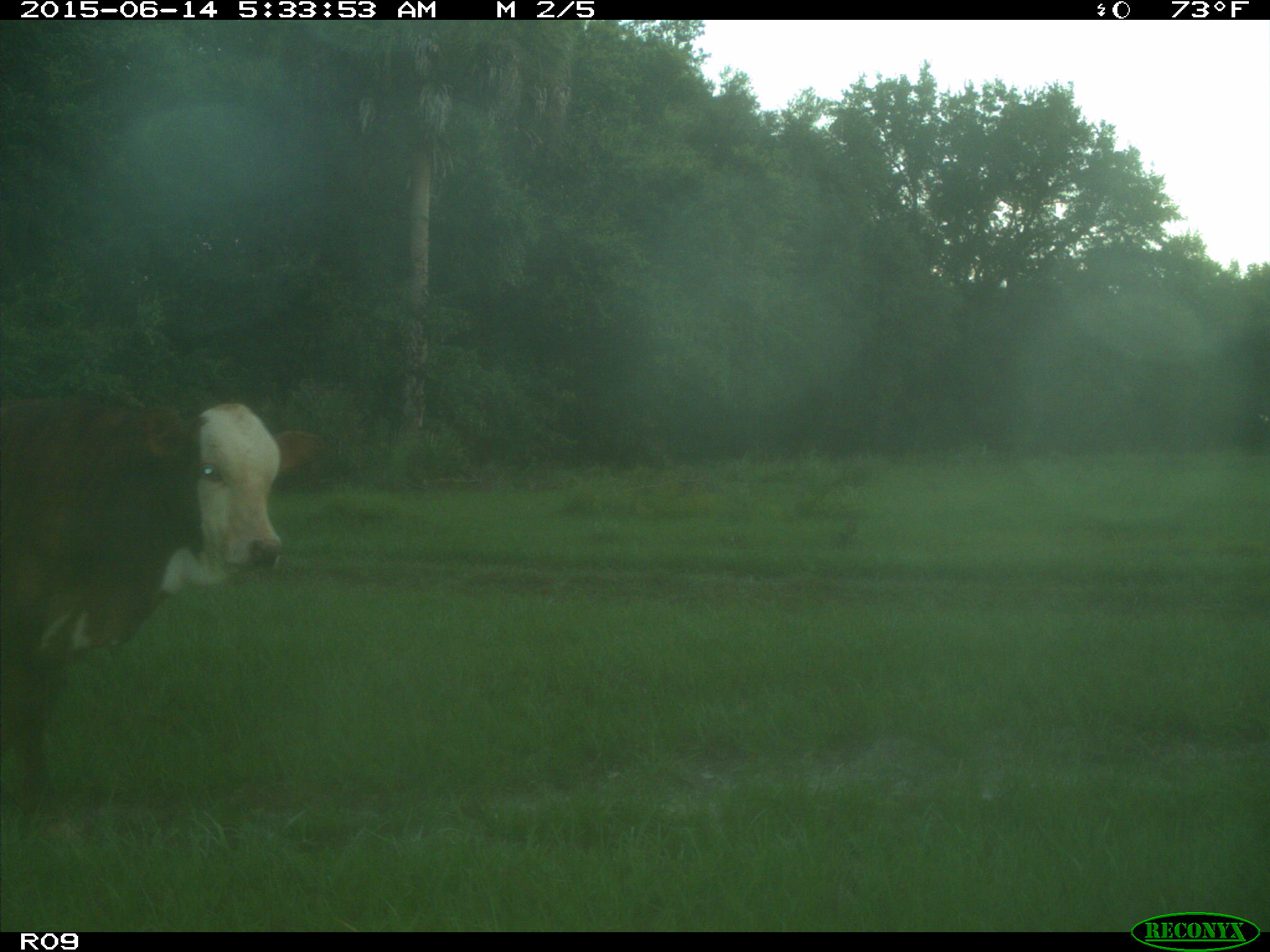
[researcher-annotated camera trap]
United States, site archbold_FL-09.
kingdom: Animalia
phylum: Chordata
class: Mammalia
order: Artiodactyla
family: Bovidae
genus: Bos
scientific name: Bos taurus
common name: domestic cow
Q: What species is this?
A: Bos taurus (domestic cow).